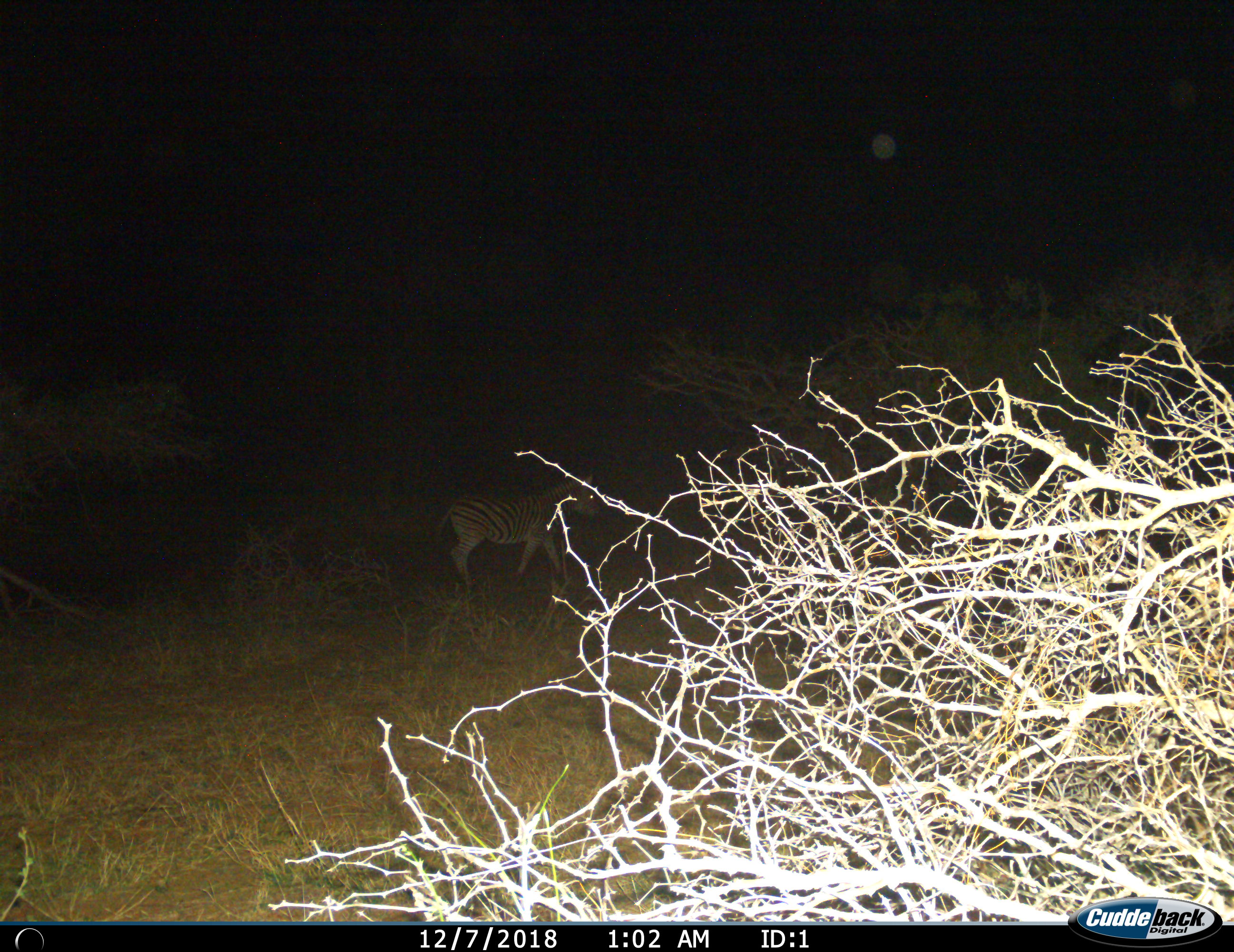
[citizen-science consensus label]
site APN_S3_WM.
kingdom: Animalia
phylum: Chordata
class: Mammalia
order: Perissodactyla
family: Equidae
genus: Equus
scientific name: Equus quagga burchellii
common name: burchell's zebra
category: zebraburchells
Zebraburchells (burchell's zebra) (Equus quagga burchellii), count 1. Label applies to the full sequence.